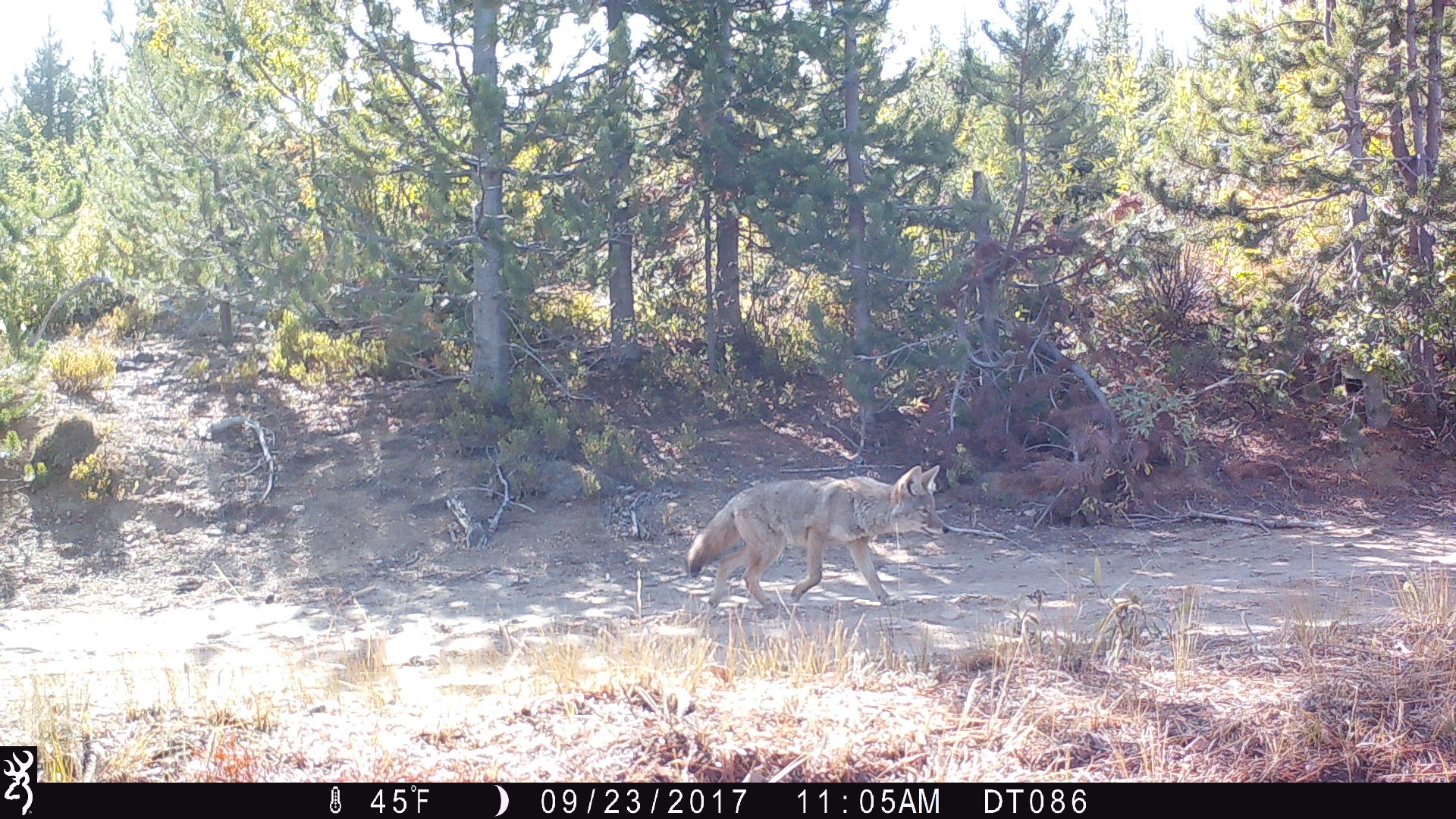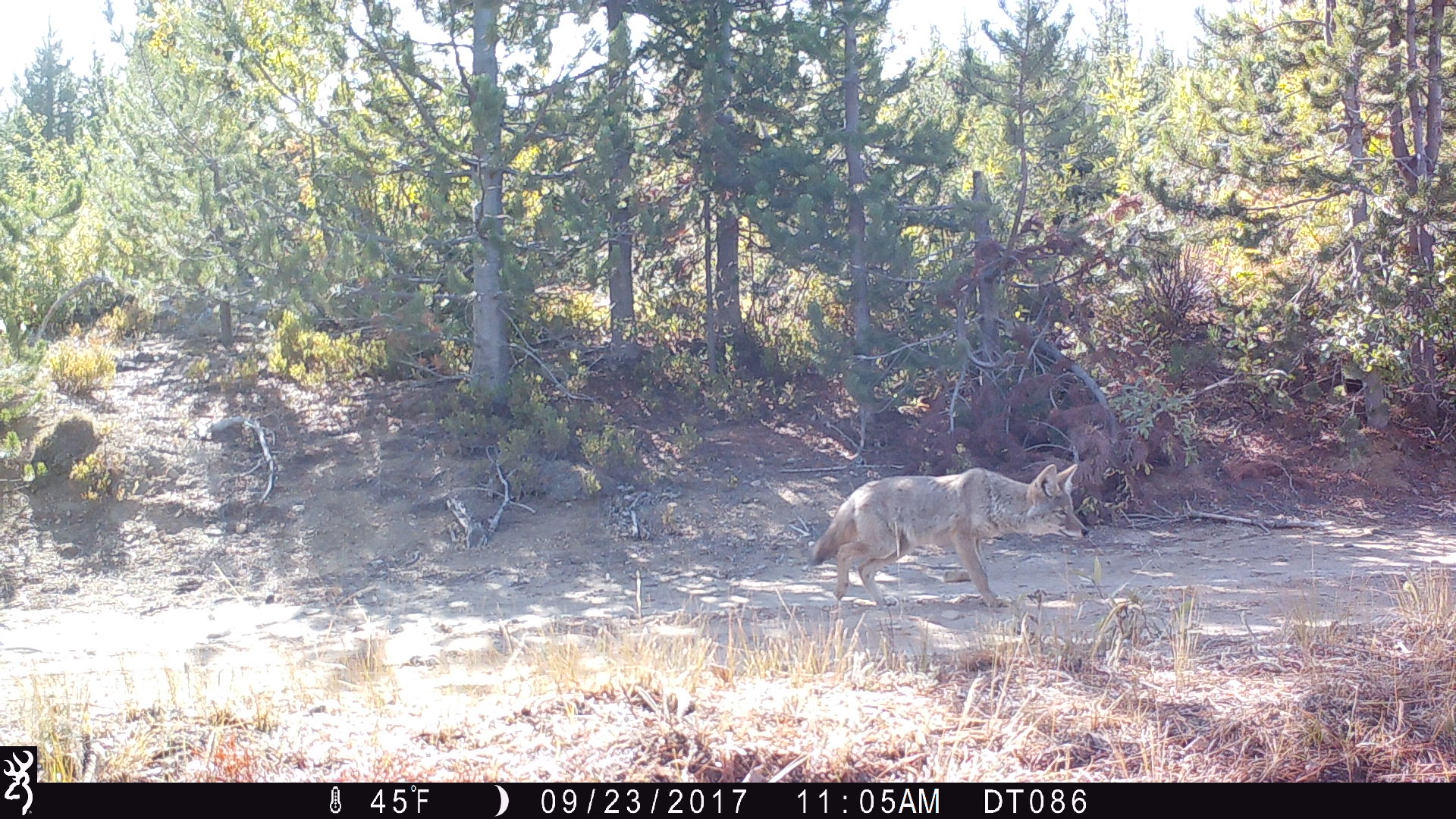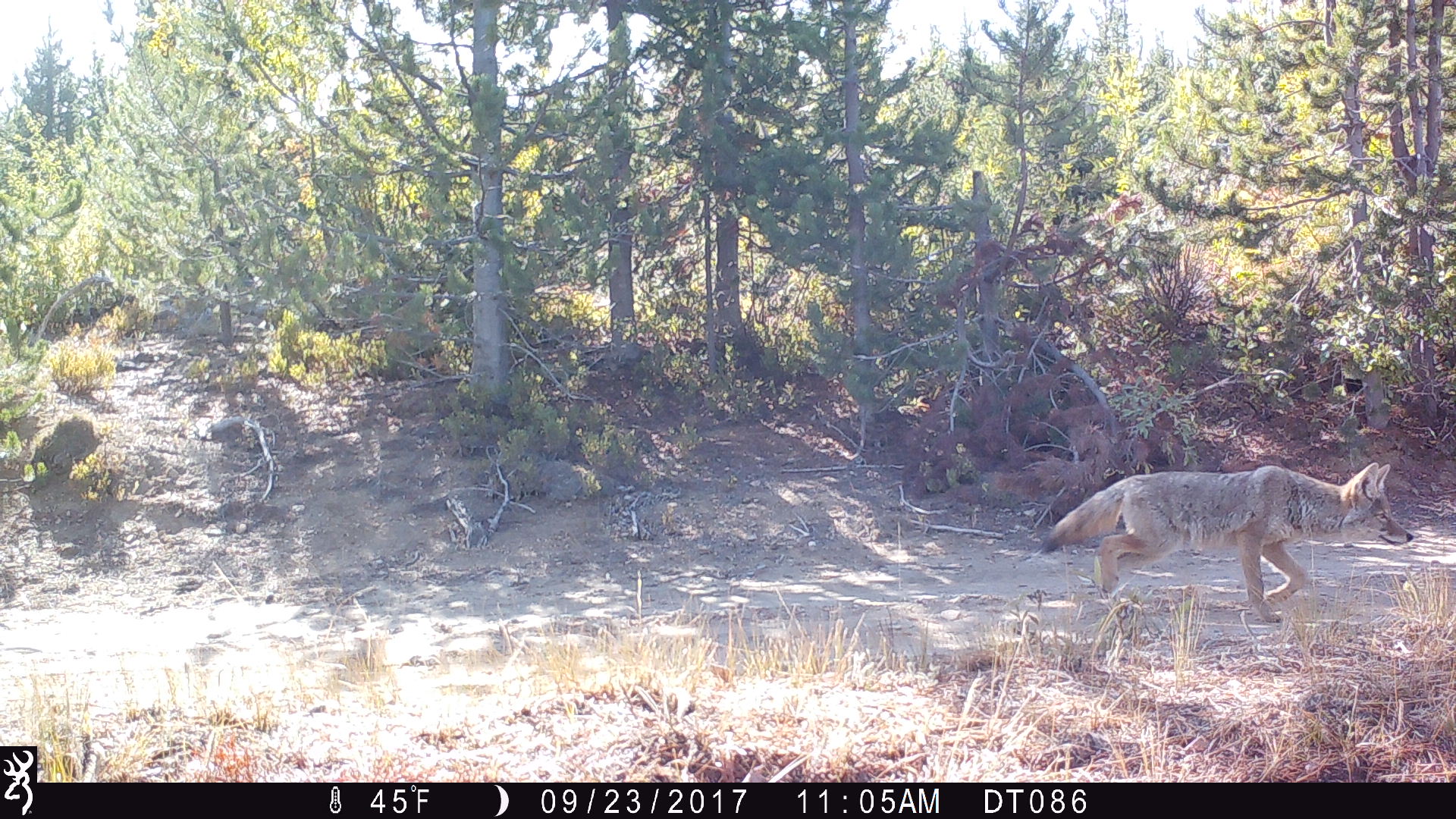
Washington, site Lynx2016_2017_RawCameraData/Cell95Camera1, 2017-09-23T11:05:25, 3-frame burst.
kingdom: Animalia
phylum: Chordata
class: Mammalia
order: Carnivora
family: Canidae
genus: Canis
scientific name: Canis latrans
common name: coyote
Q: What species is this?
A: Canis latrans (coyote).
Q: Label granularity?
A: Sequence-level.